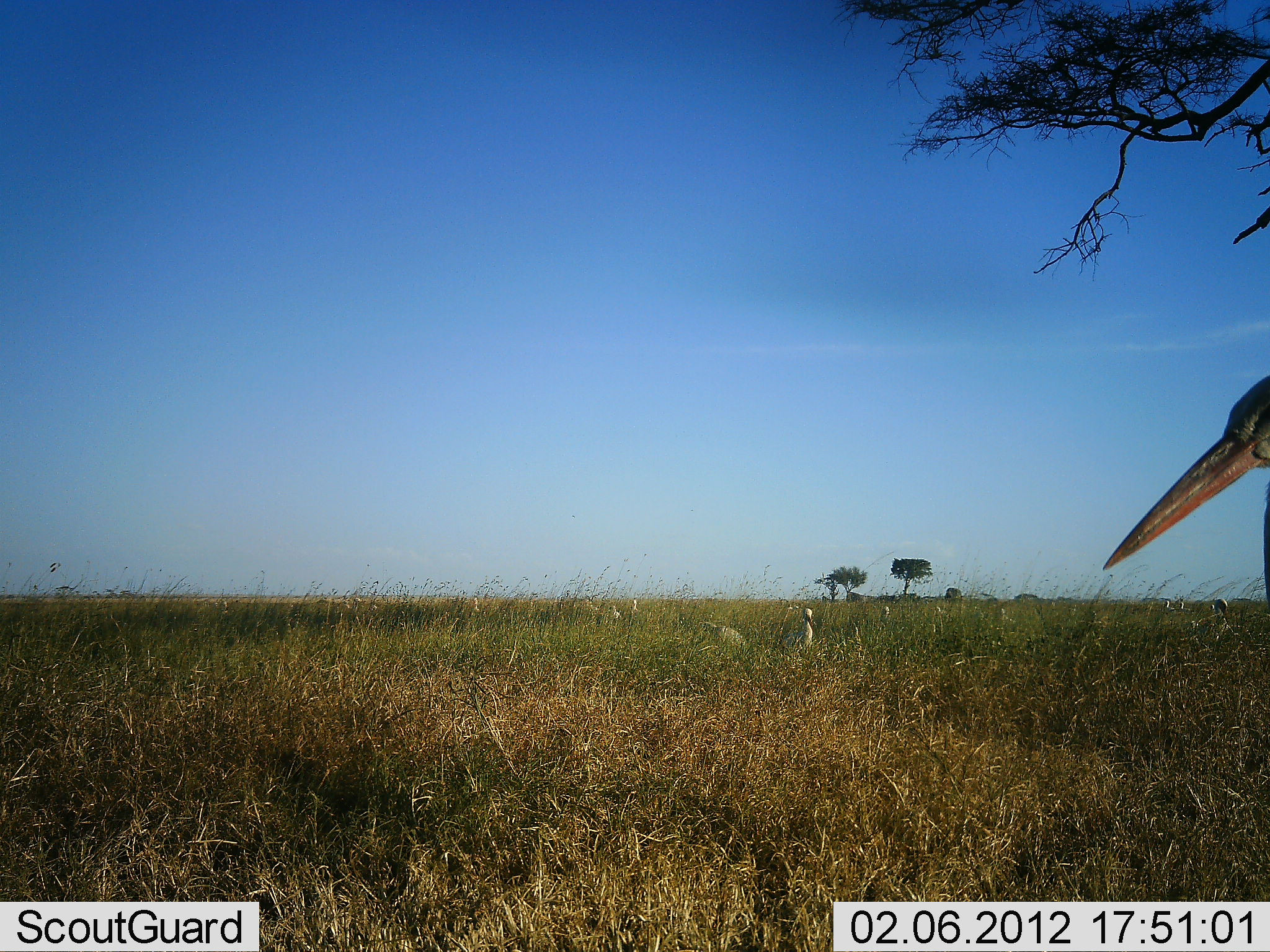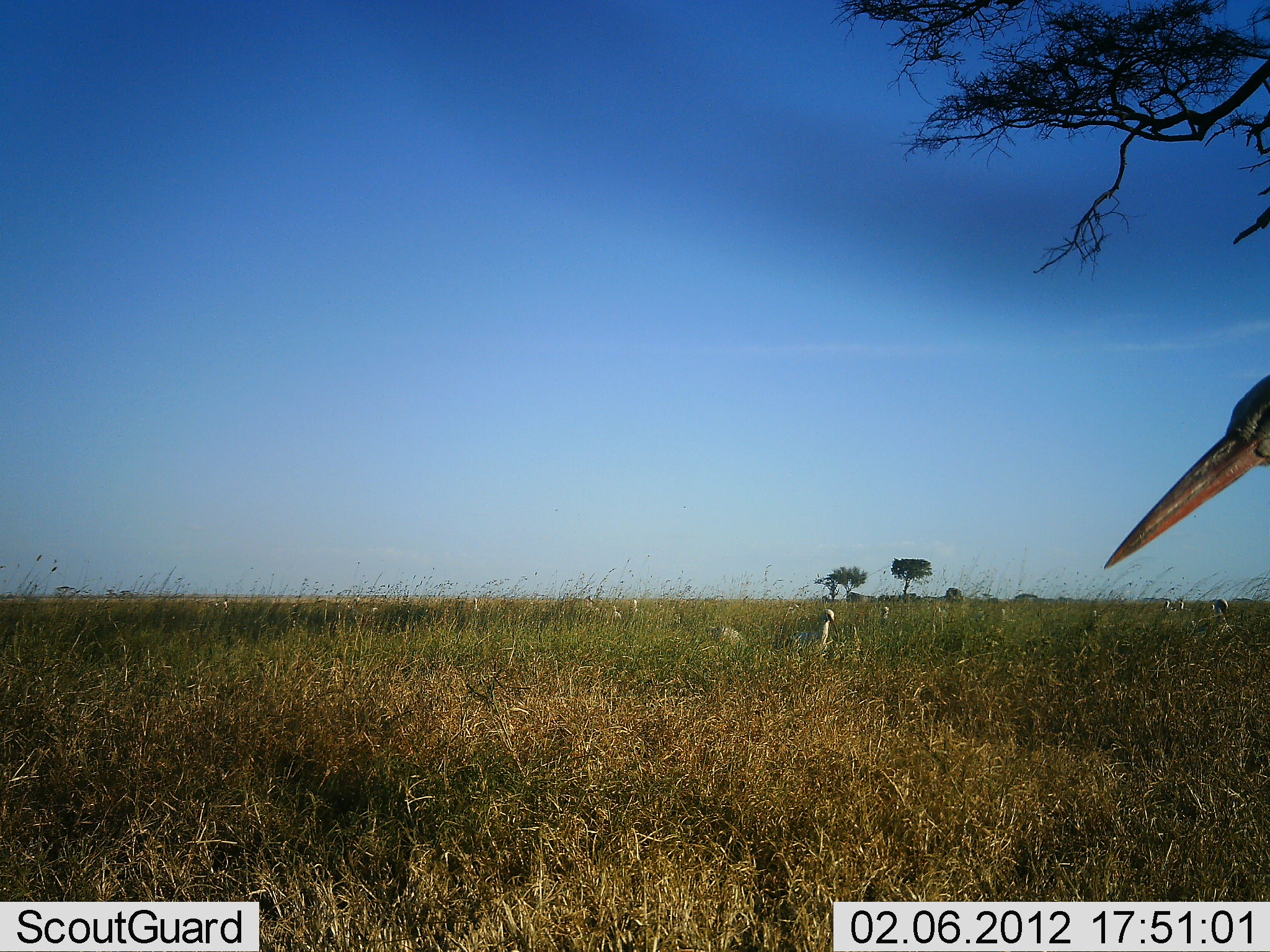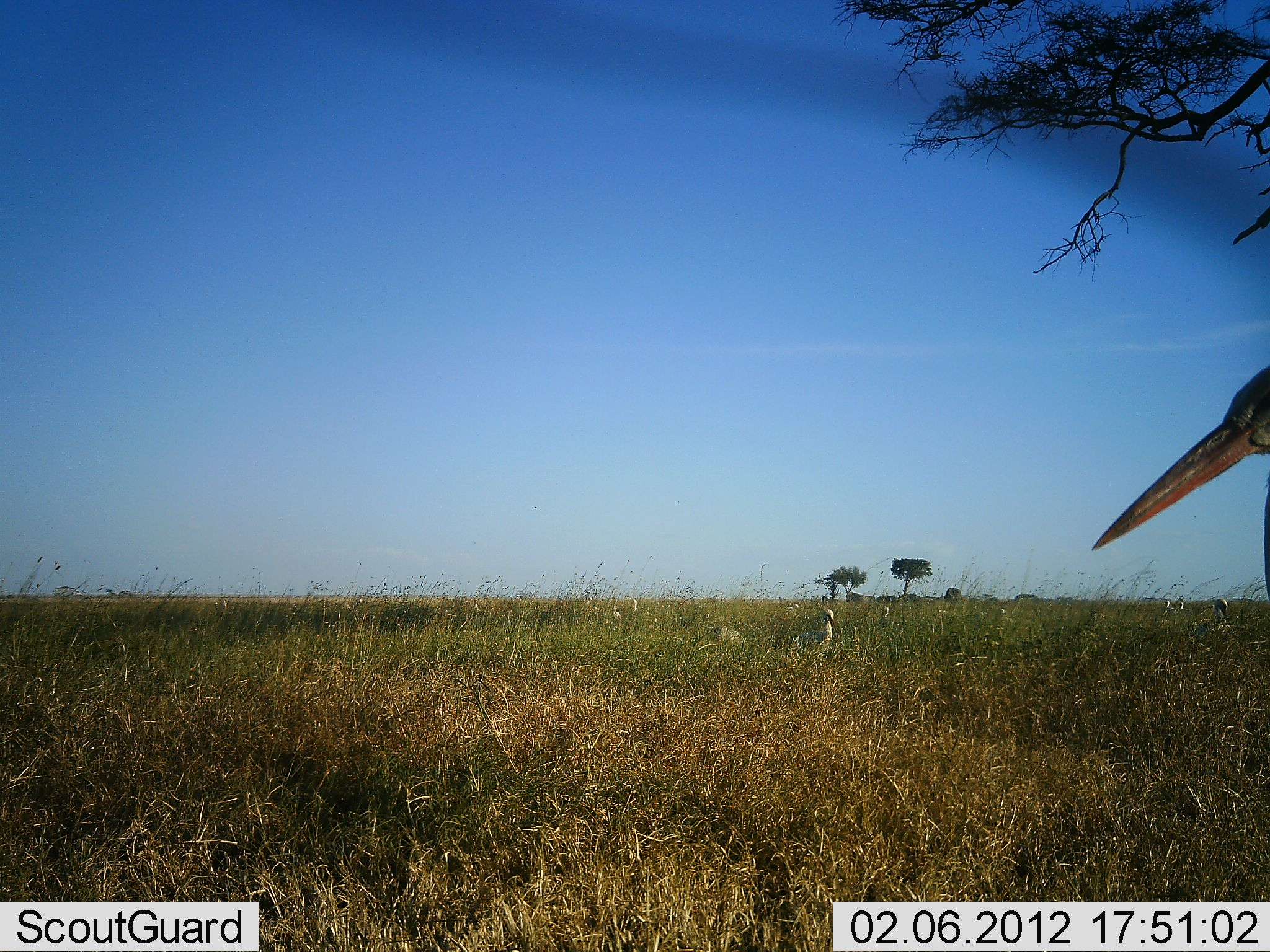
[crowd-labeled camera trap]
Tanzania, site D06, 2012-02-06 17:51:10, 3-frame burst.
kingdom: Animalia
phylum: Chordata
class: Aves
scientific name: Aves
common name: bird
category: otherbird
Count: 2.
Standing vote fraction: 87%.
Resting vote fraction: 9%.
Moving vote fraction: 26%.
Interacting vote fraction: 0%.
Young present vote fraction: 4%.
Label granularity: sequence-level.